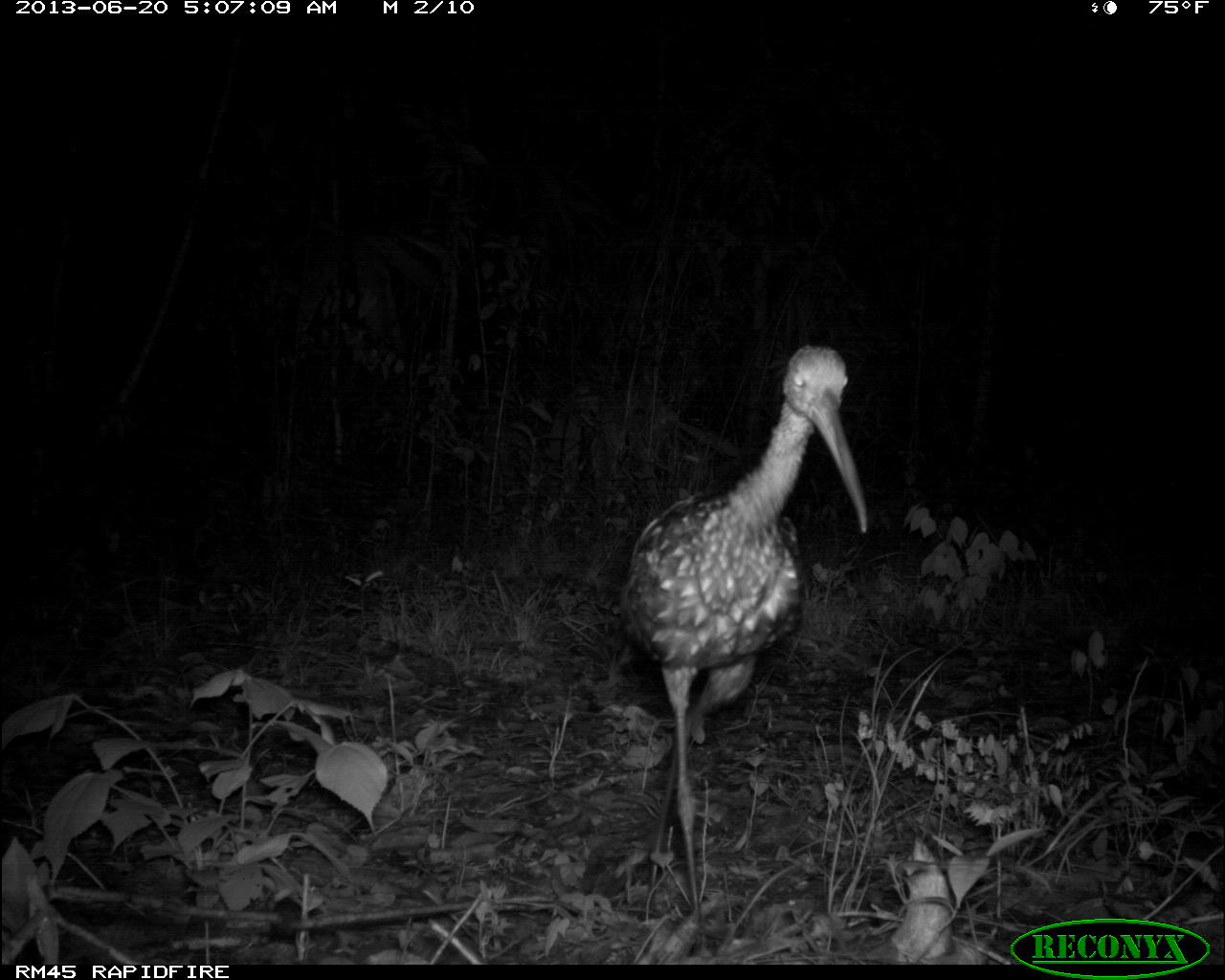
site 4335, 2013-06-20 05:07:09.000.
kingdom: Animalia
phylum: Chordata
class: Aves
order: Gruiformes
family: Aramidae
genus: Aramus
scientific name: Aramus guarauna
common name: limpkin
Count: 1.